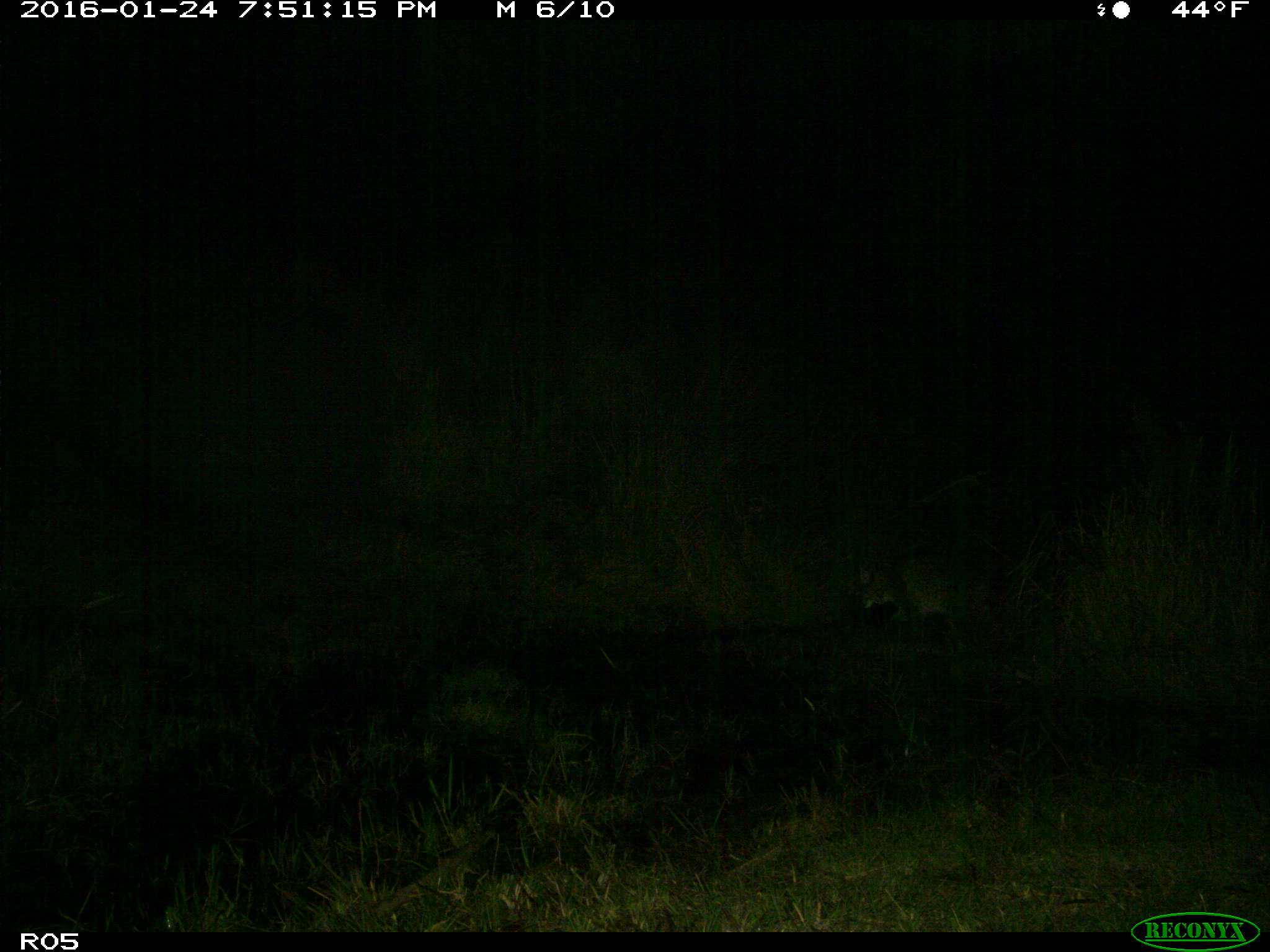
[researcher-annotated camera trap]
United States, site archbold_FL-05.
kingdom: Animalia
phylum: Chordata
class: Mammalia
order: Carnivora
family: Felidae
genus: Lynx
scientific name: Lynx rufus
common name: bobcat